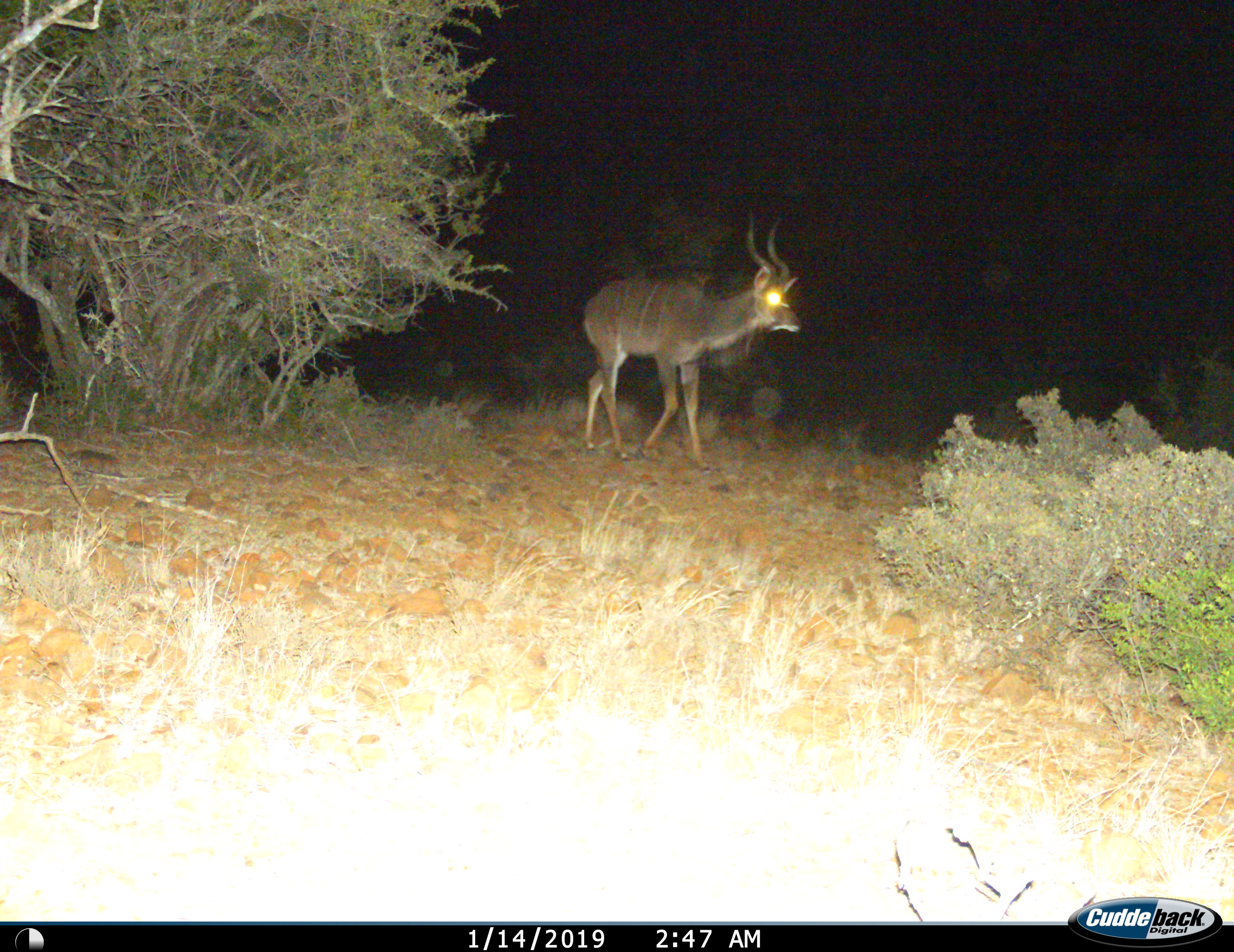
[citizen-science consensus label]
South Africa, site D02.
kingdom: Animalia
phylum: Chordata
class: Mammalia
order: Artiodactyla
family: Bovidae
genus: Tragelaphus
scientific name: Tragelaphus strepsiceros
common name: greater kudu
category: kudu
Kudu (greater kudu) (Tragelaphus strepsiceros), count 1. Behavior (volunteer vote fractions): standing 10%, resting 0%, moving 90%, interacting 0%. Young present (vote fraction): 0%. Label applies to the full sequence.